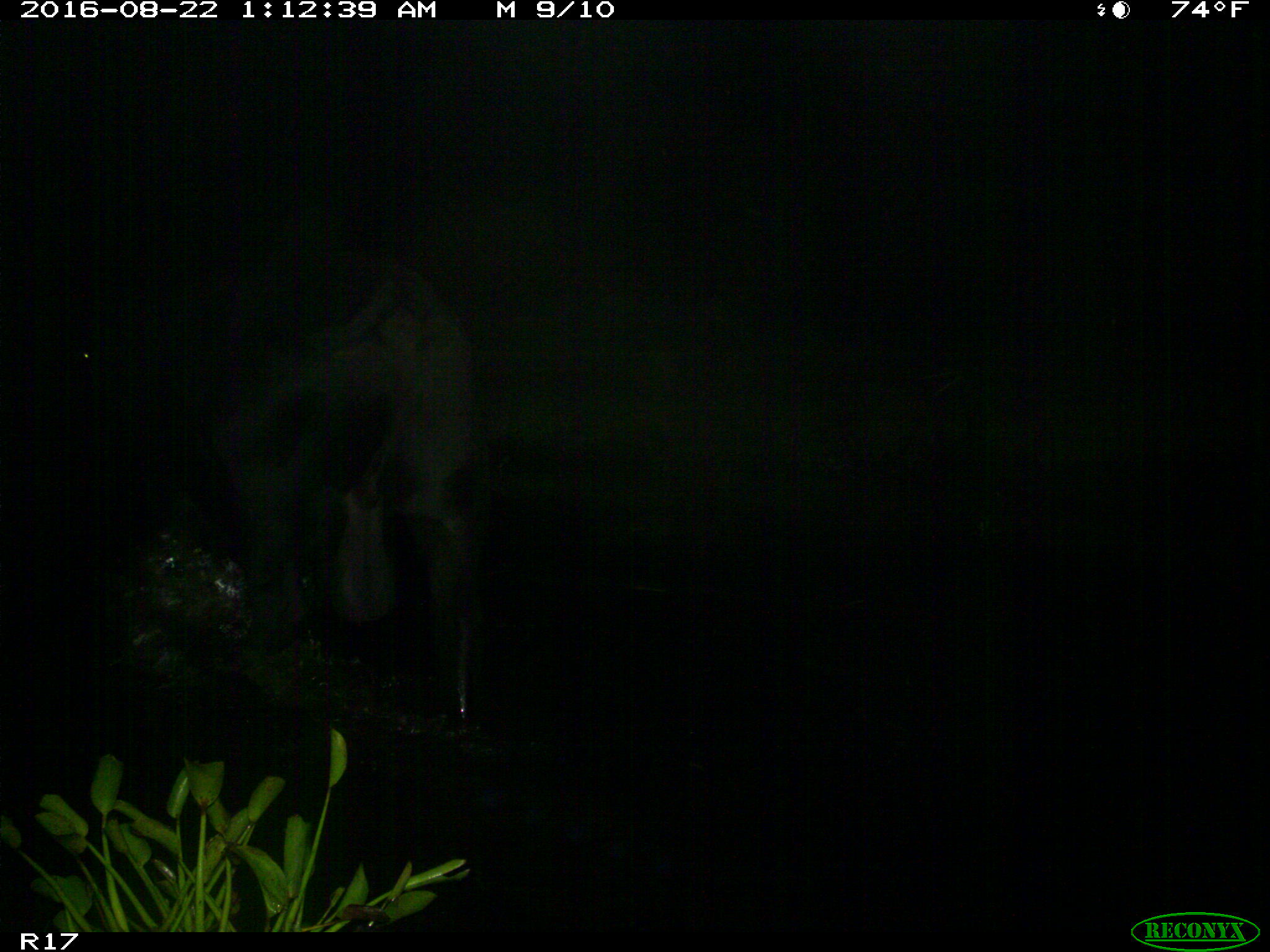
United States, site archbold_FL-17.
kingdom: Animalia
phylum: Chordata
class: Mammalia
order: Artiodactyla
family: Bovidae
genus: Bos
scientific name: Bos taurus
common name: domestic cow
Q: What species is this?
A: Bos taurus (domestic cow).